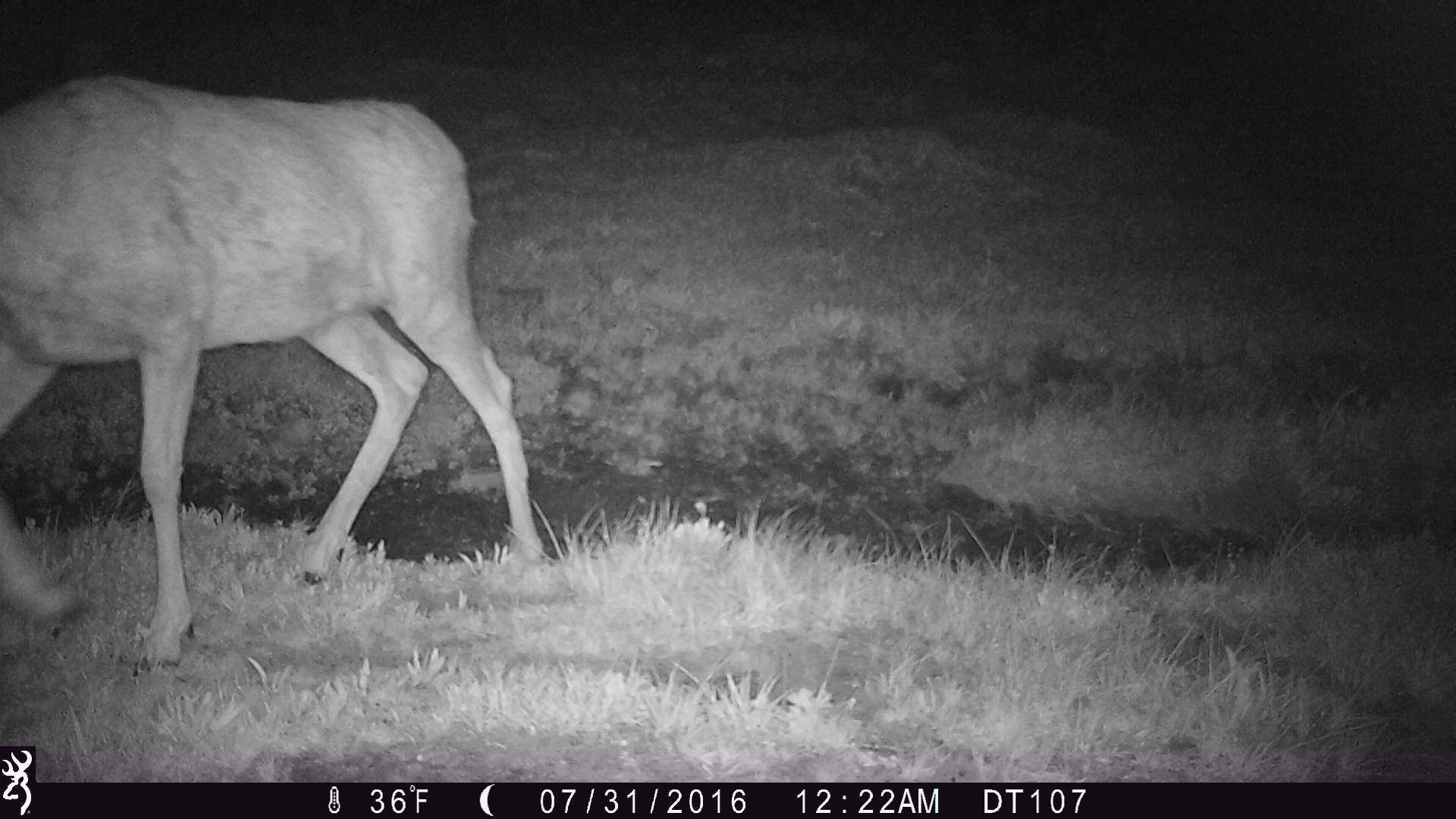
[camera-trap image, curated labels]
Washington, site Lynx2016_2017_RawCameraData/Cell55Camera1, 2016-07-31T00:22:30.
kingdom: Animalia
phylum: Chordata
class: Mammalia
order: Artiodactyla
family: Cervidae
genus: Odocoileus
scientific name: Odocoileus hemionus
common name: mule deer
Odocoileus hemionus (mule deer). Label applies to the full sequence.